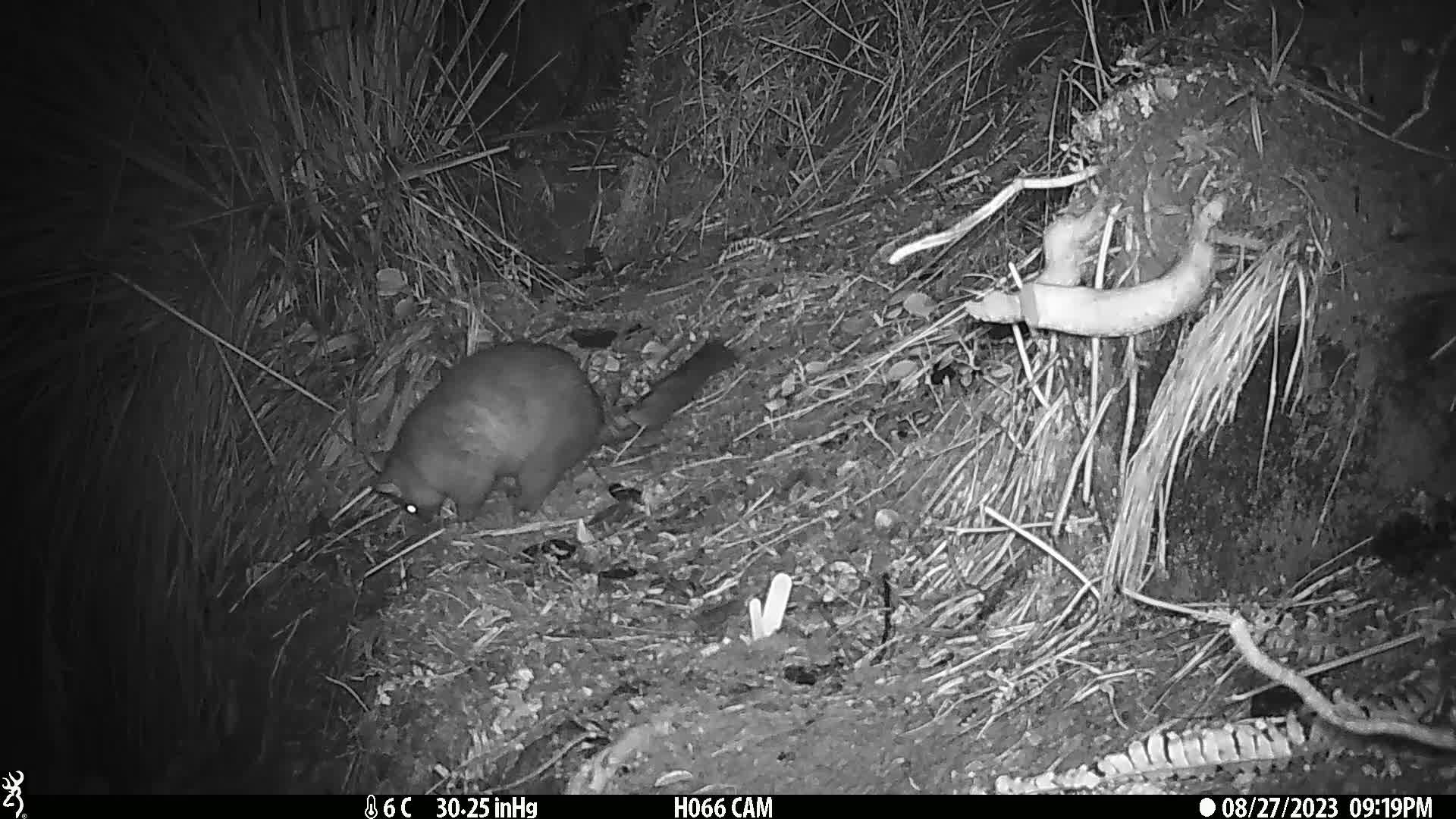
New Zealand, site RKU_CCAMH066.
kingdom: Animalia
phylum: Chordata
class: Mammalia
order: Diprotodontia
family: Phalangeridae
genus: Trichosurus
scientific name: Trichosurus vulpecula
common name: common brushtail possum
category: possum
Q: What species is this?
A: Possum (common brushtail possum) (Trichosurus vulpecula).